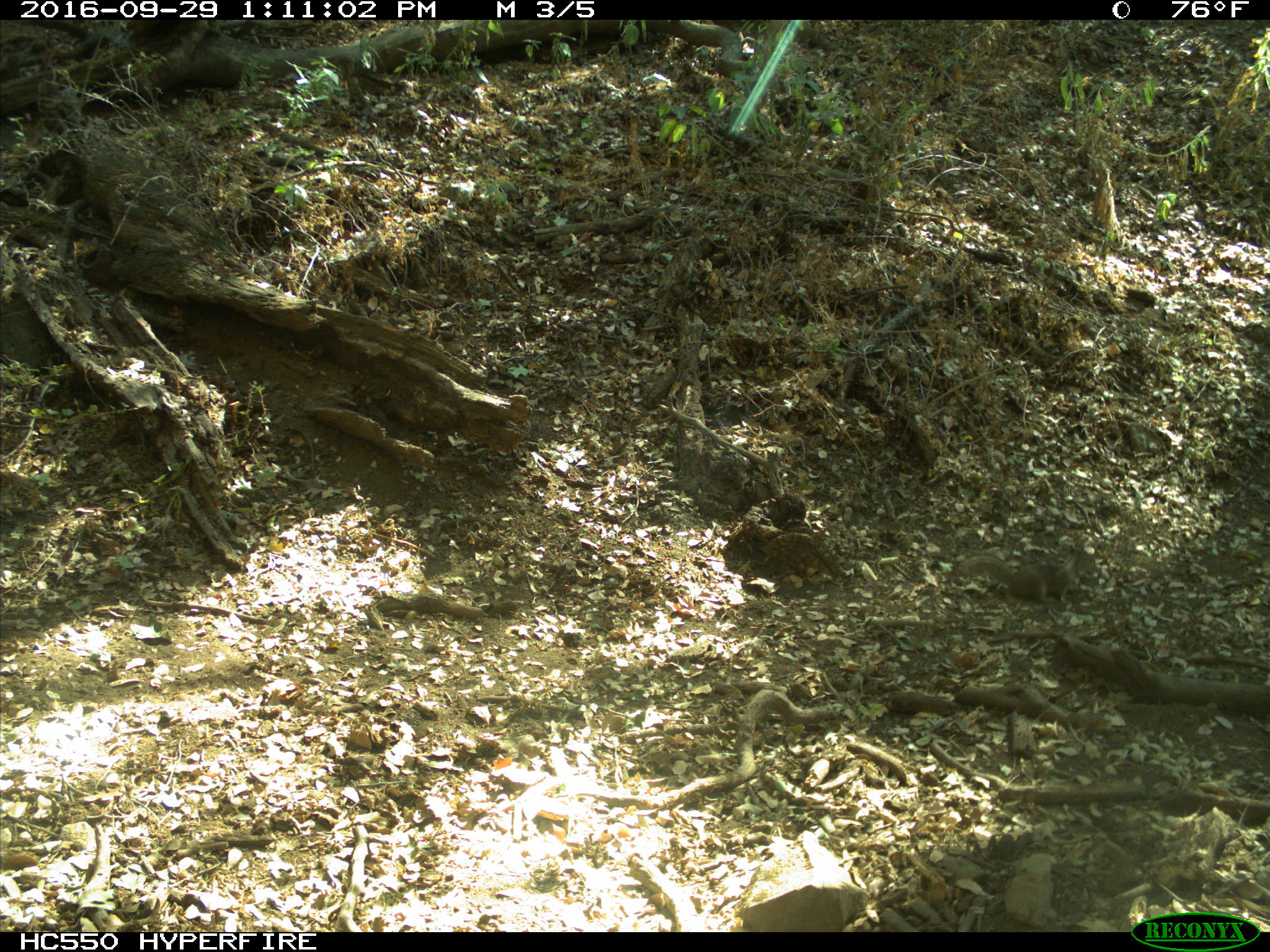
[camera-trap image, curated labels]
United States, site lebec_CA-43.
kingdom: Animalia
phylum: Chordata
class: Mammalia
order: Rodentia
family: Sciuridae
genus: Otospermophilus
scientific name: Otospermophilus beecheyi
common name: california ground squirrel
Otospermophilus beecheyi (california ground squirrel).